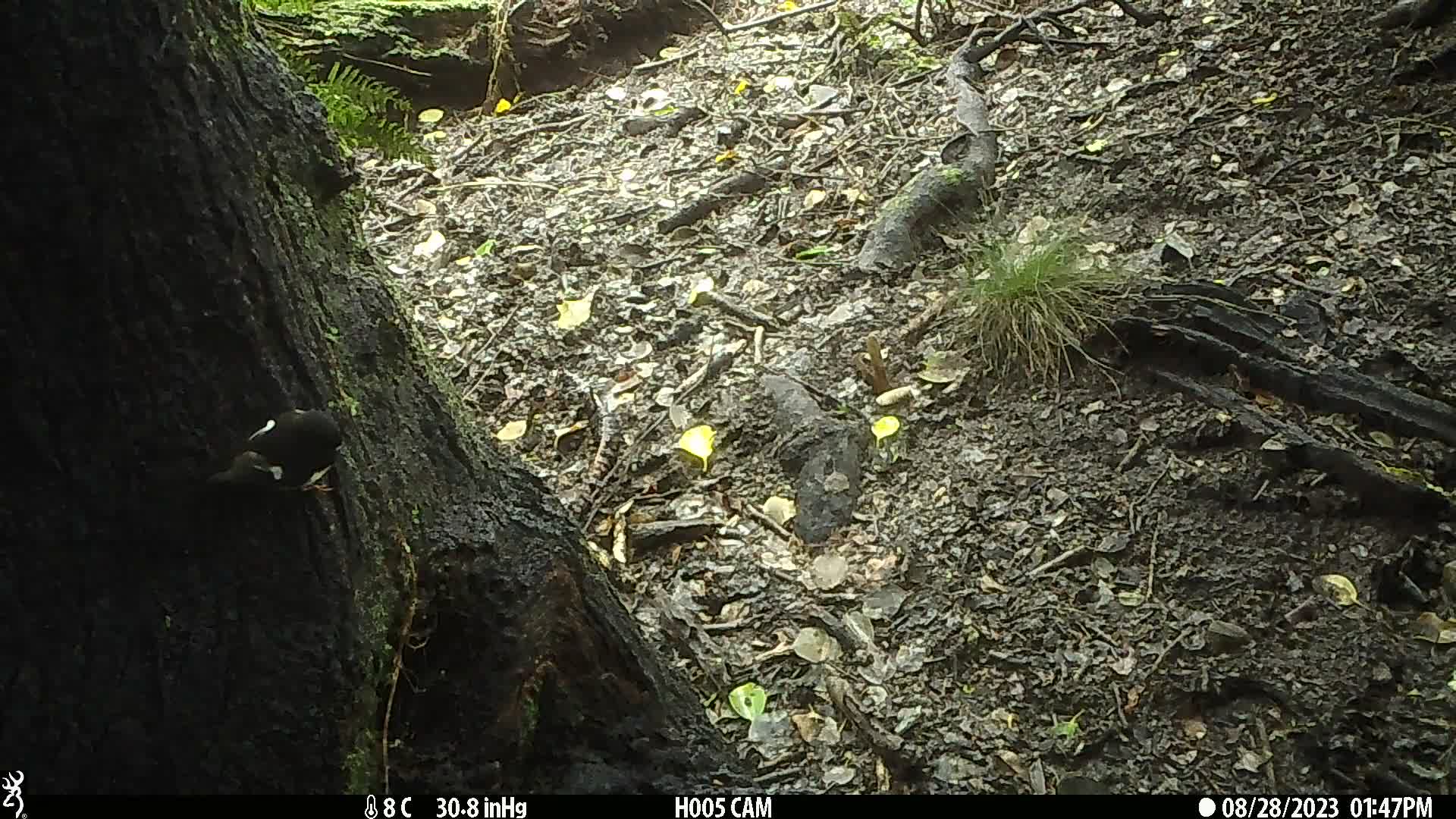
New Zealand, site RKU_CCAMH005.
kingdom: Animalia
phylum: Chordata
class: Aves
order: Passeriformes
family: Petroicidae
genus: Petroica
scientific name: Petroica macrocephala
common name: tomtit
Tomtit (Petroica macrocephala).